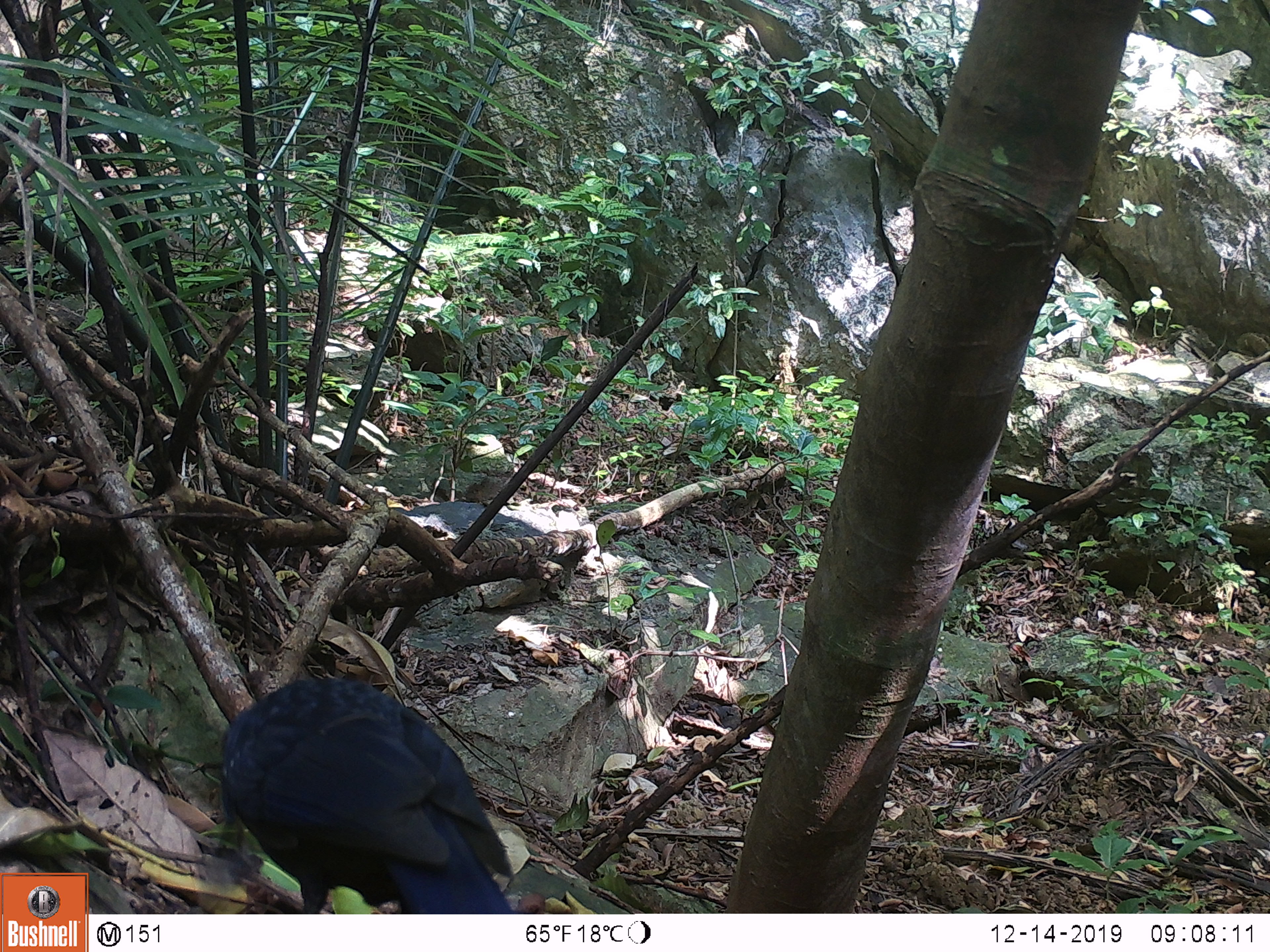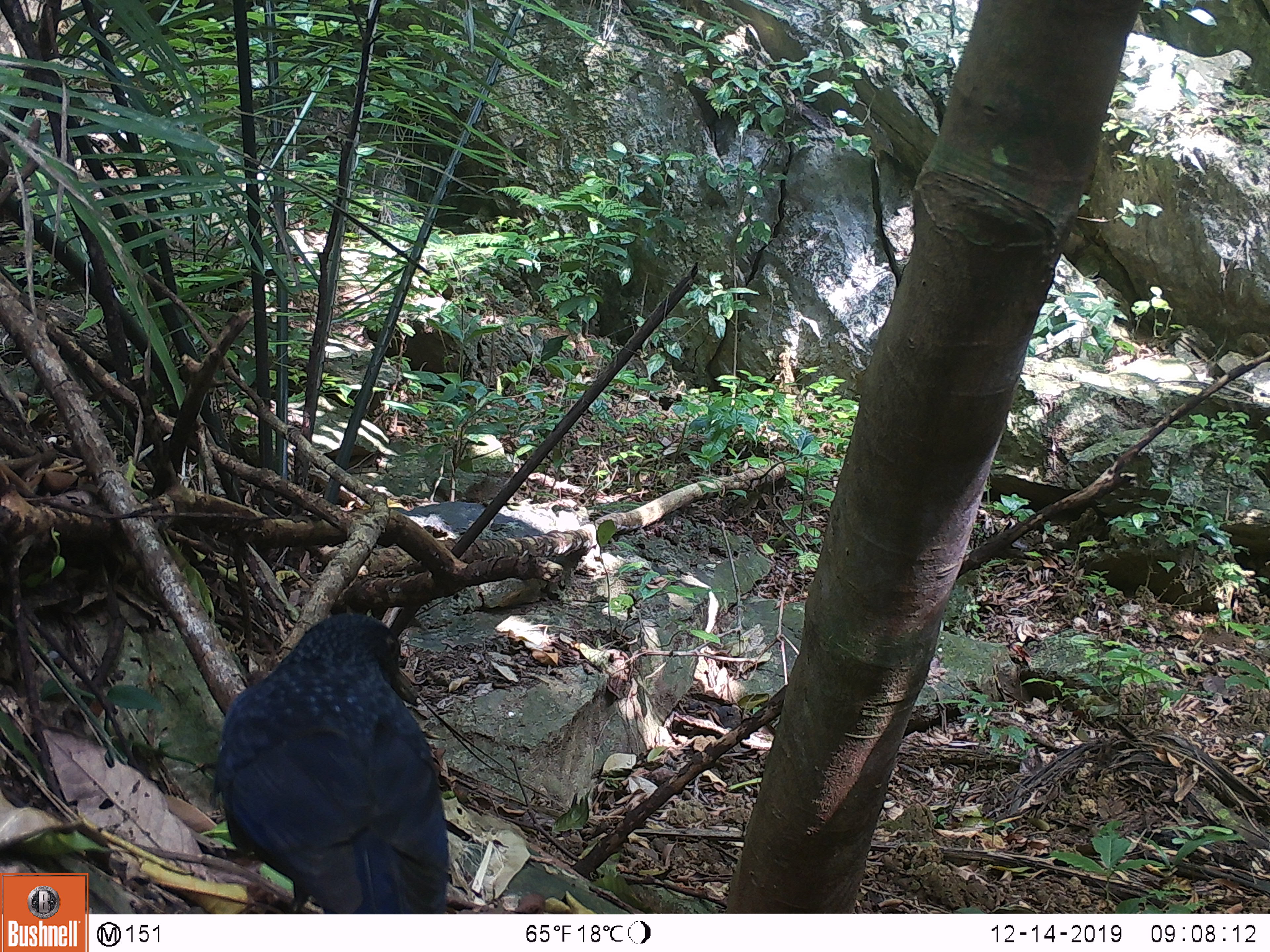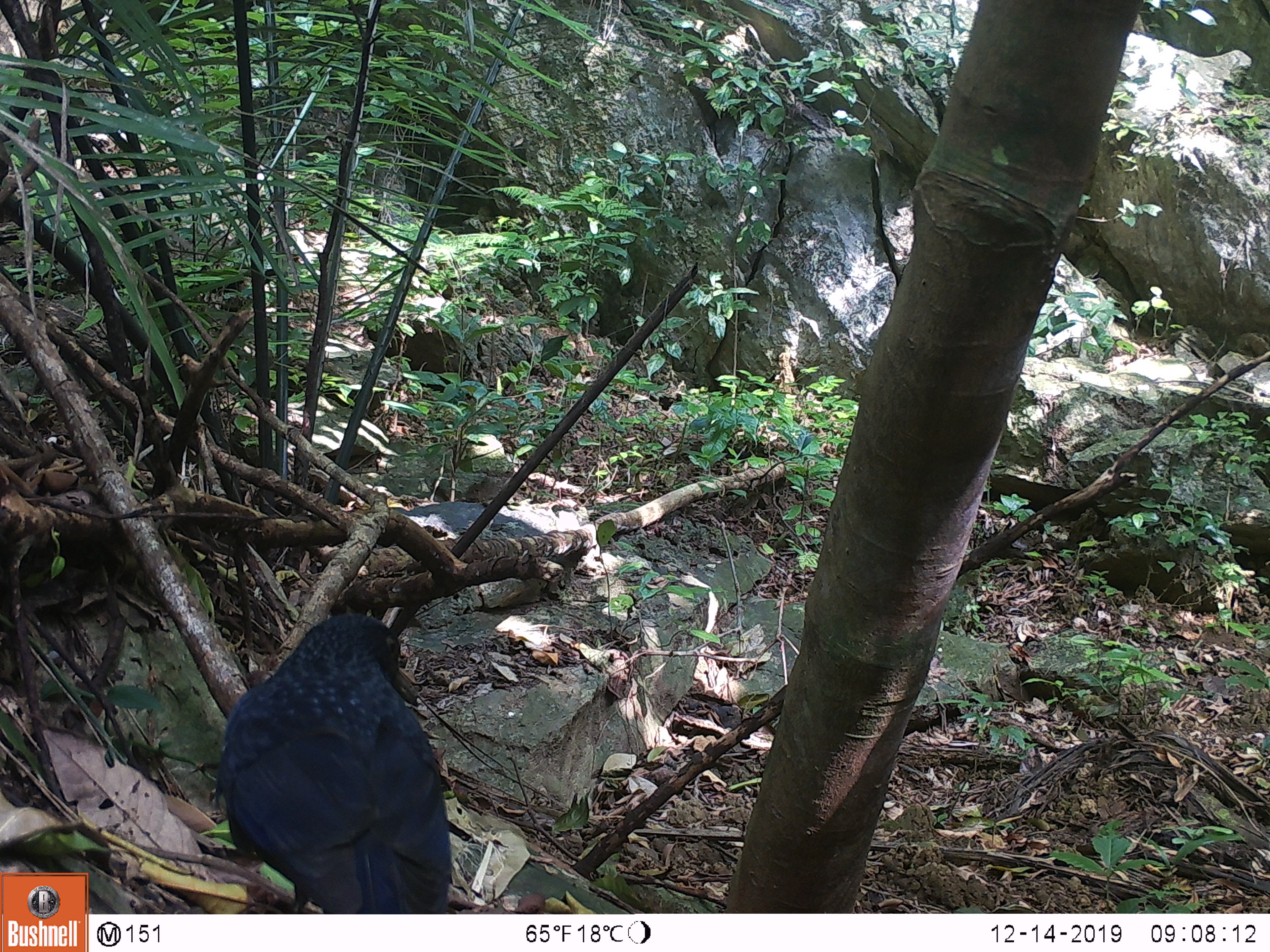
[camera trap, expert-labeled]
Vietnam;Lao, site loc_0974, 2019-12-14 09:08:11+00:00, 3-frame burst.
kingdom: Animalia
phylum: Chordata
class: Aves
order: Passeriformes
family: Muscicapidae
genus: Myophonus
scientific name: Myophonus caeruleus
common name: blue whistling thrush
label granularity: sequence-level